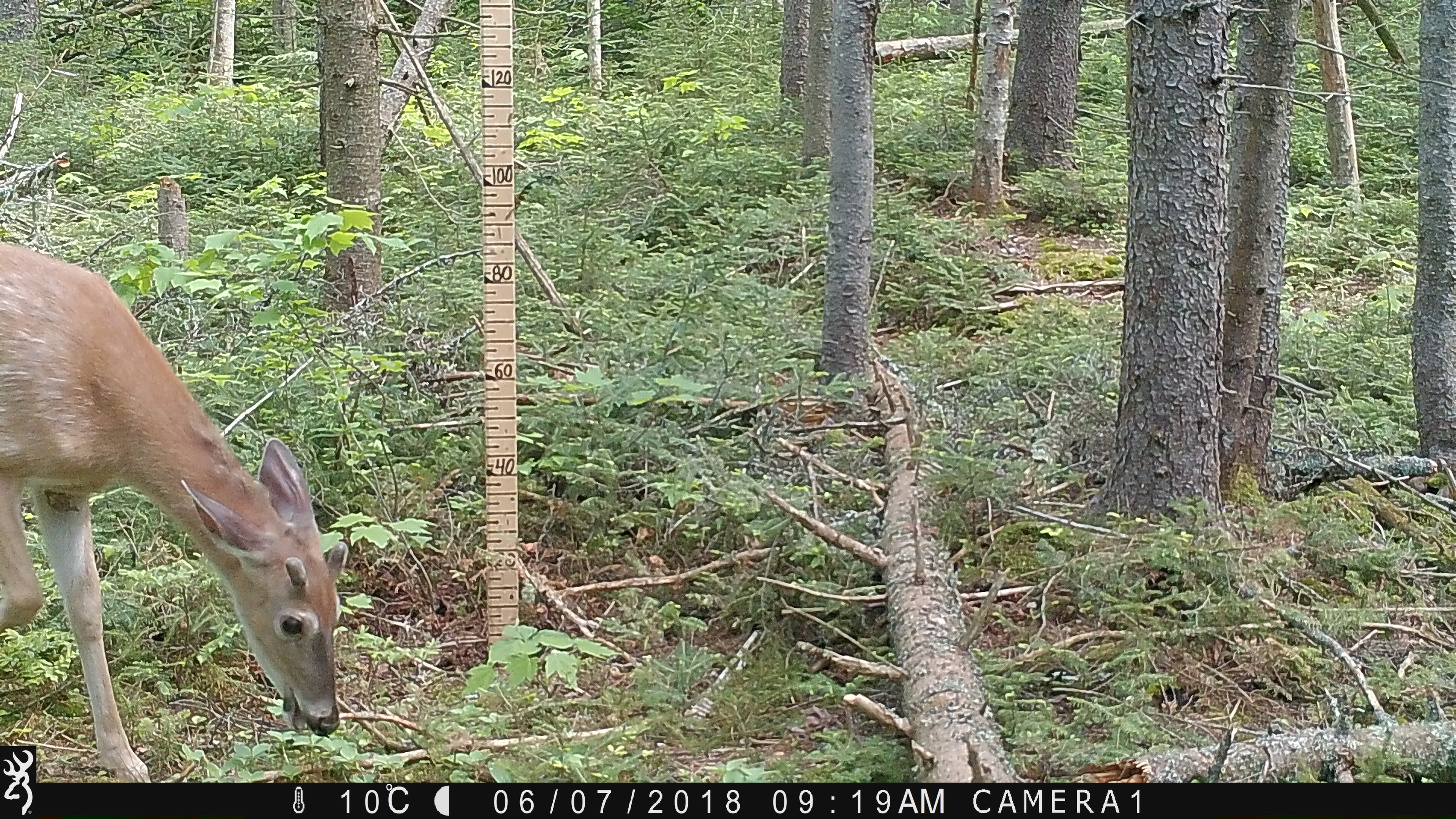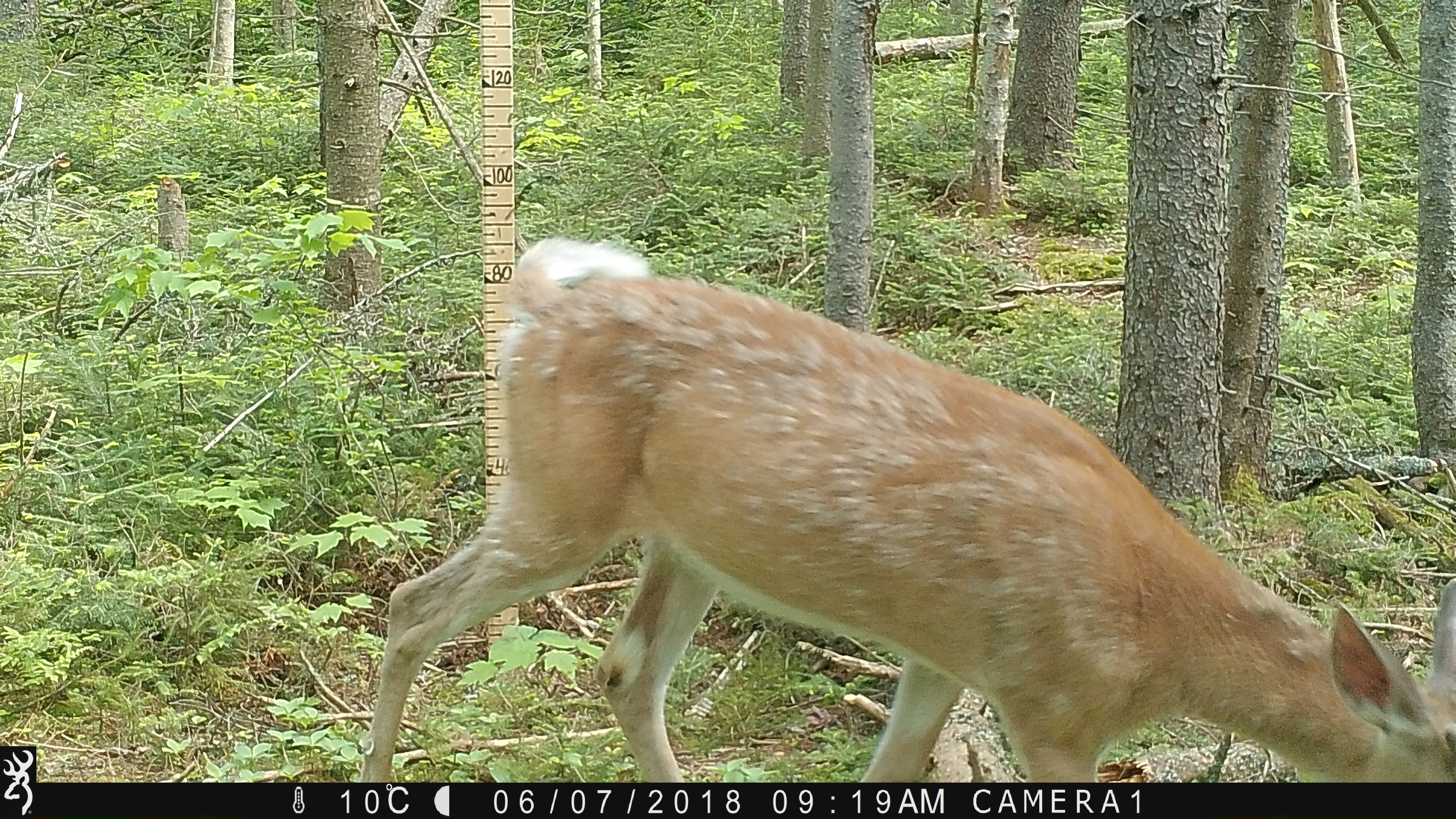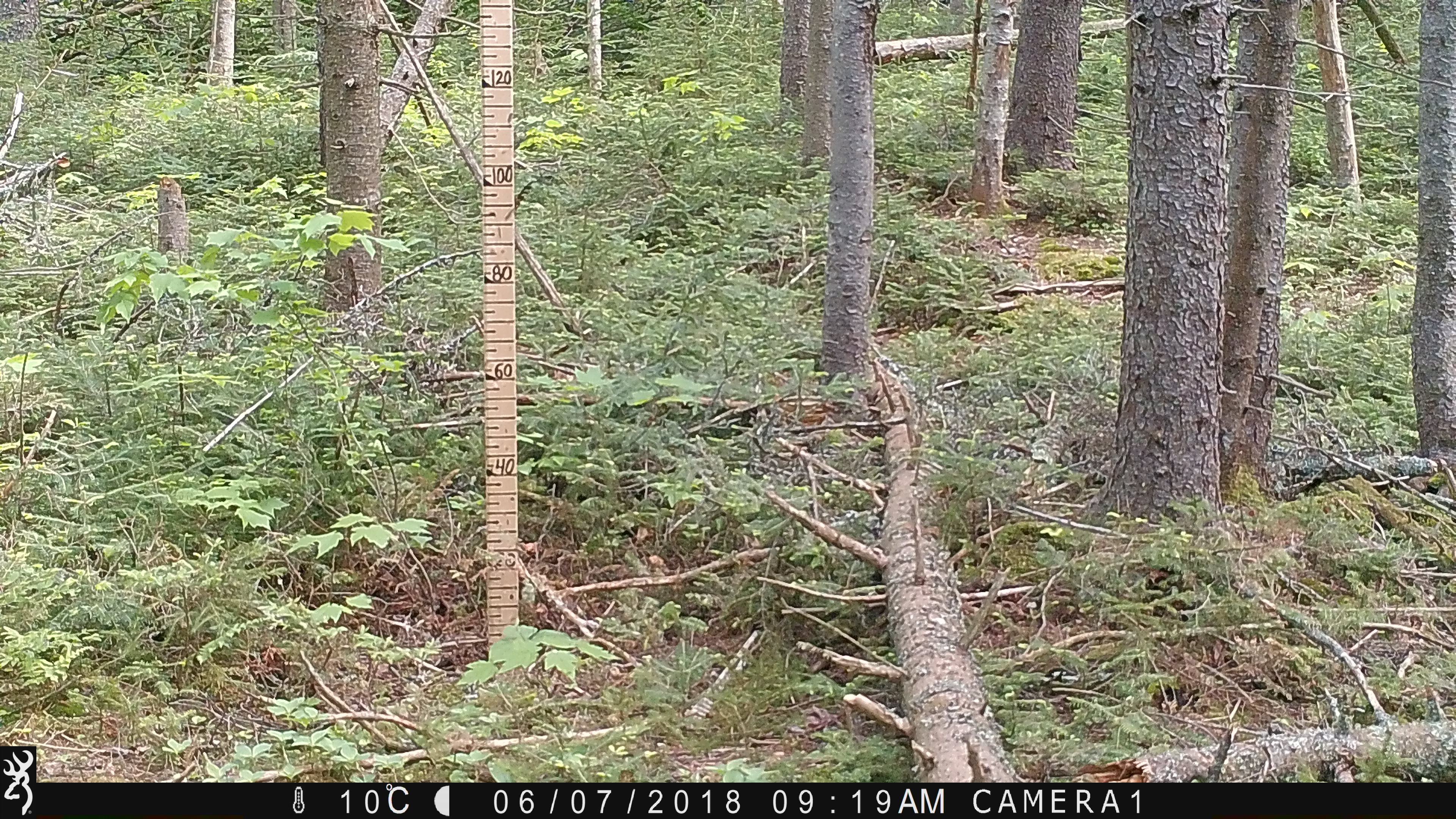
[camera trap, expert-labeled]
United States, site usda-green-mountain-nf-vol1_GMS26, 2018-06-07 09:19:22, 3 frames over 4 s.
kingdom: Animalia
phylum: Chordata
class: Mammalia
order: Artiodactyla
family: Cervidae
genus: Odocoileus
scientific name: Odocoileus virginianus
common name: white-tailed deer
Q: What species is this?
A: White-tailed deer (Odocoileus virginianus).